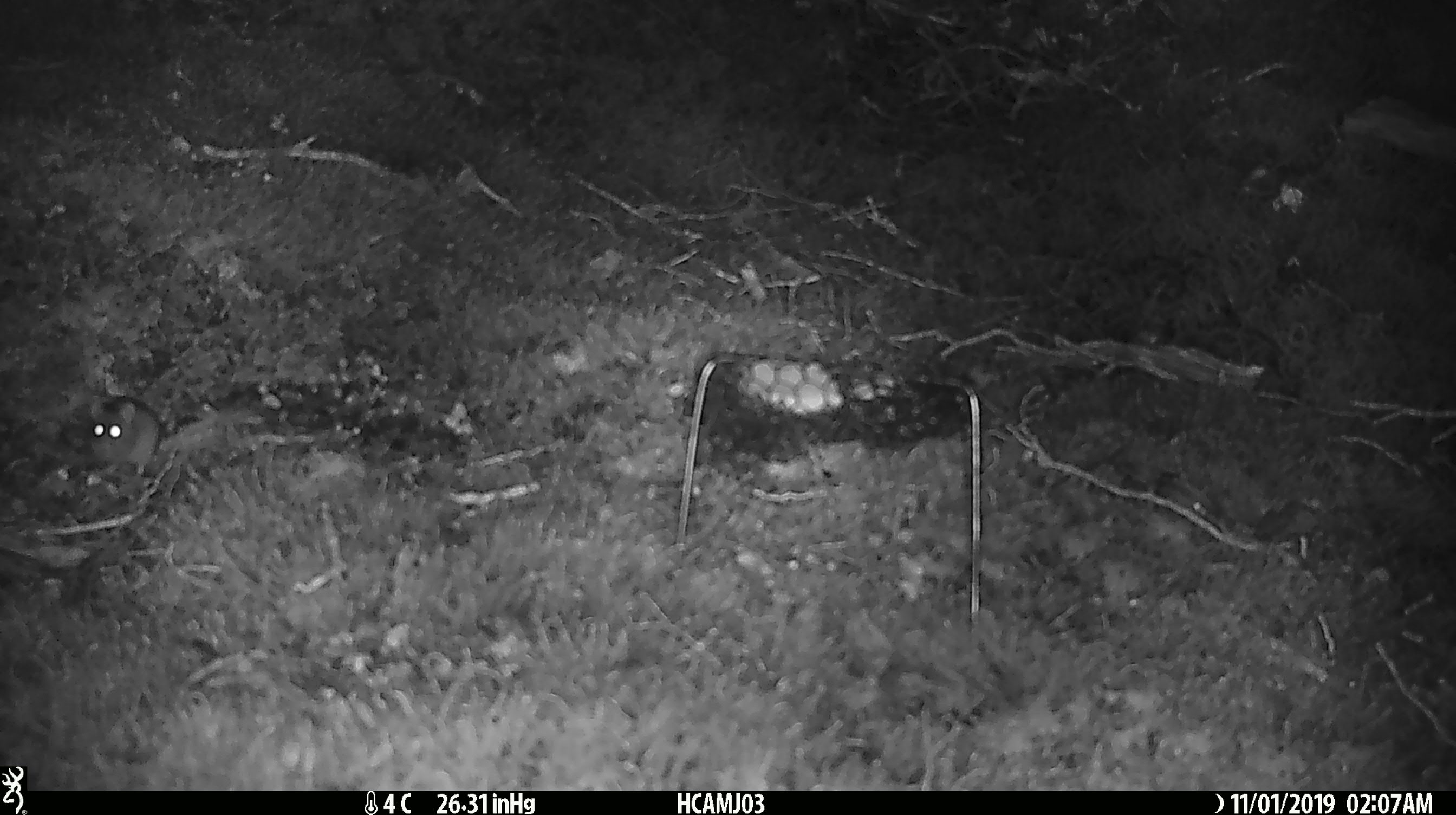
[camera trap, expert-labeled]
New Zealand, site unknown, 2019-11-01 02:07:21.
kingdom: Animalia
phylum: Chordata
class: Mammalia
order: Rodentia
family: Muridae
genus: Mus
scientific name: Mus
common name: mouse